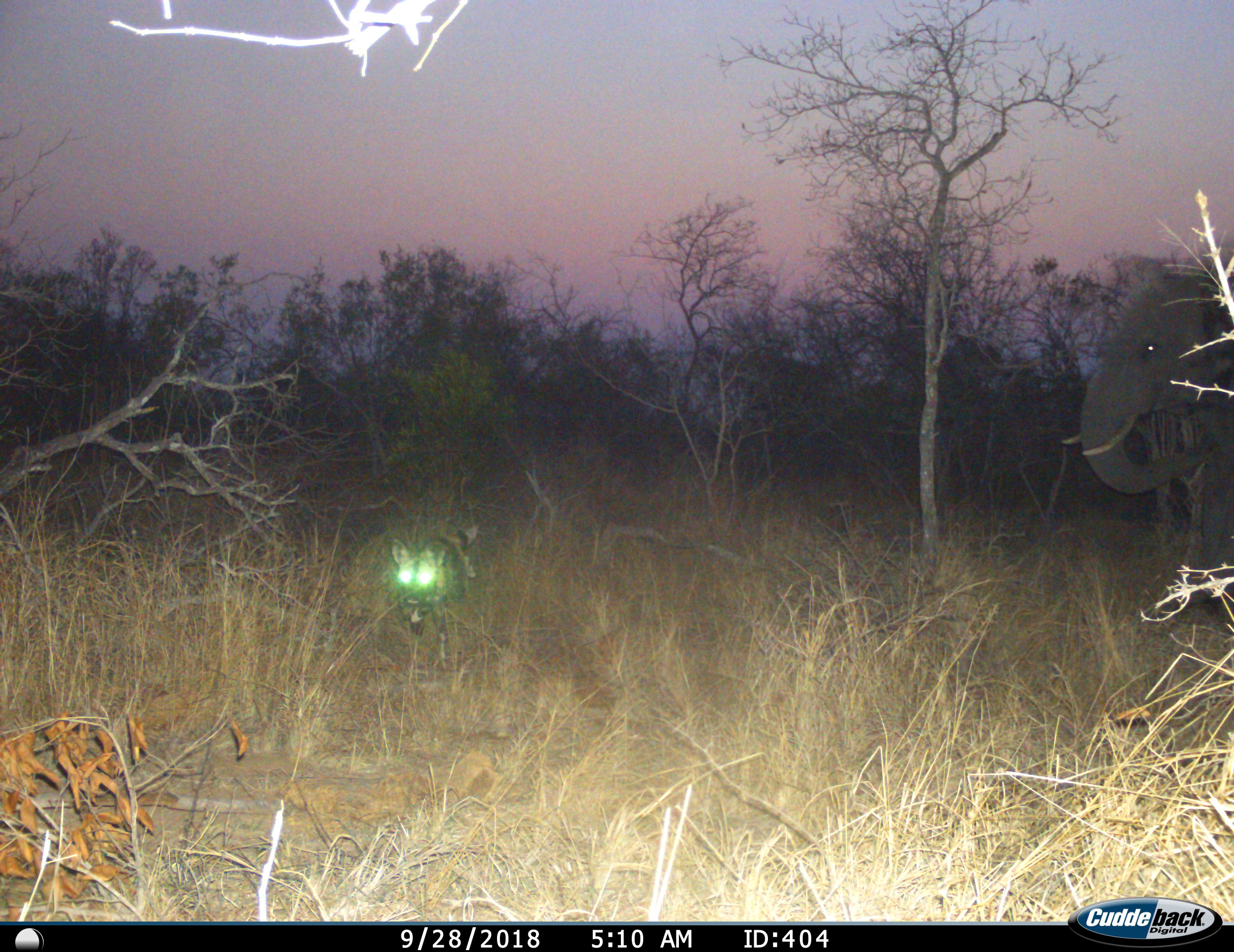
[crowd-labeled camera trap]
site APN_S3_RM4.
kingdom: Animalia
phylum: Chordata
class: Mammalia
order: Proboscidea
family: Elephantidae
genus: Loxodonta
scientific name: Loxodonta africana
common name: african bush elephant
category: elephant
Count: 1.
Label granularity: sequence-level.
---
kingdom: Animalia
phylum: Chordata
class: Mammalia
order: Carnivora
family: Canidae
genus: Lycaon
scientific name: Lycaon pictus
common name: african wild dog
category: wilddog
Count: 1.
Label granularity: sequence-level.